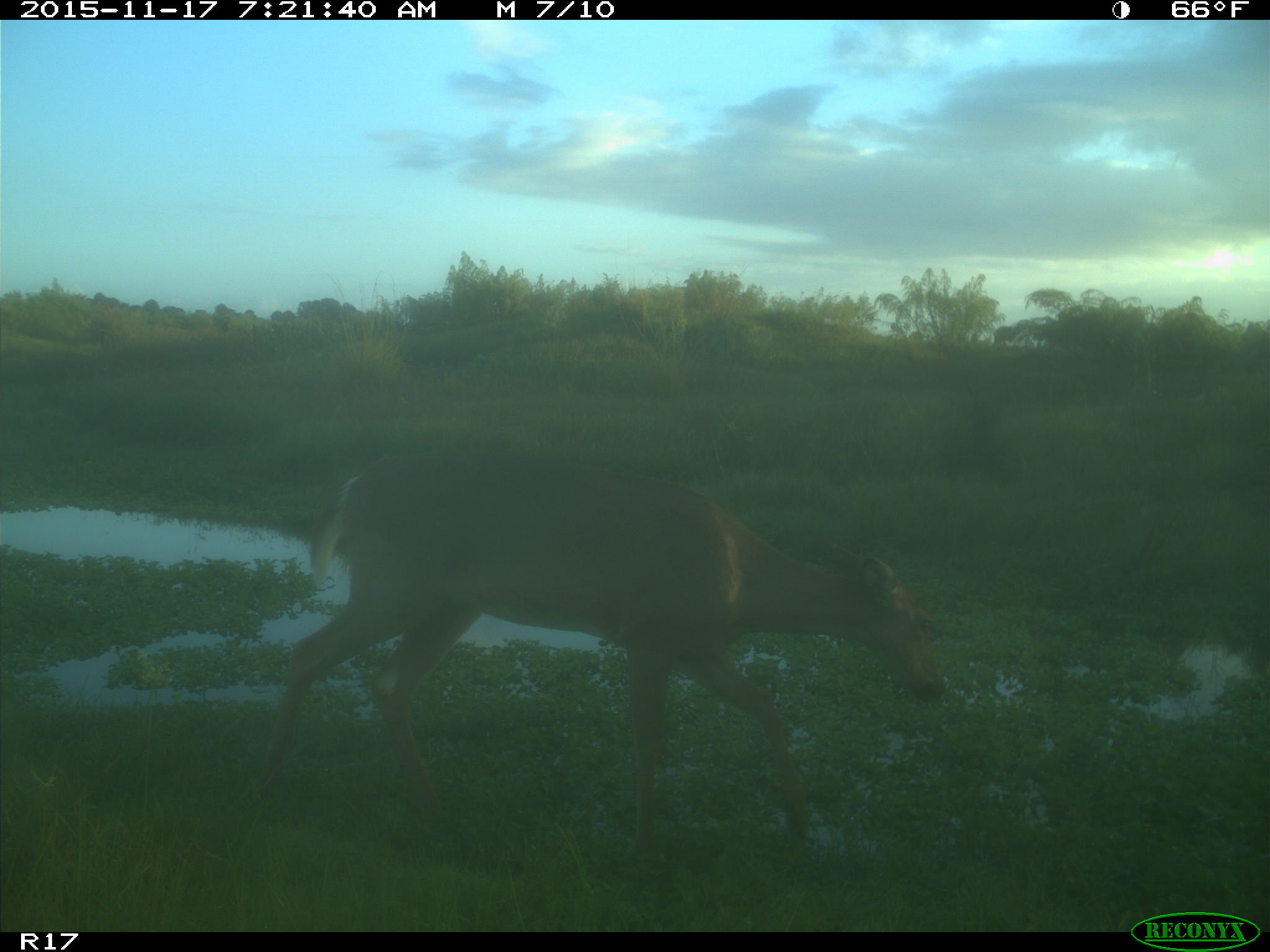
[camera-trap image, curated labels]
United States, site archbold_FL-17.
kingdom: Animalia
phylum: Chordata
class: Mammalia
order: Artiodactyla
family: Cervidae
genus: Odocoileus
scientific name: Odocoileus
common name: deer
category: unidentified deer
Unidentified deer (deer) (Odocoileus).